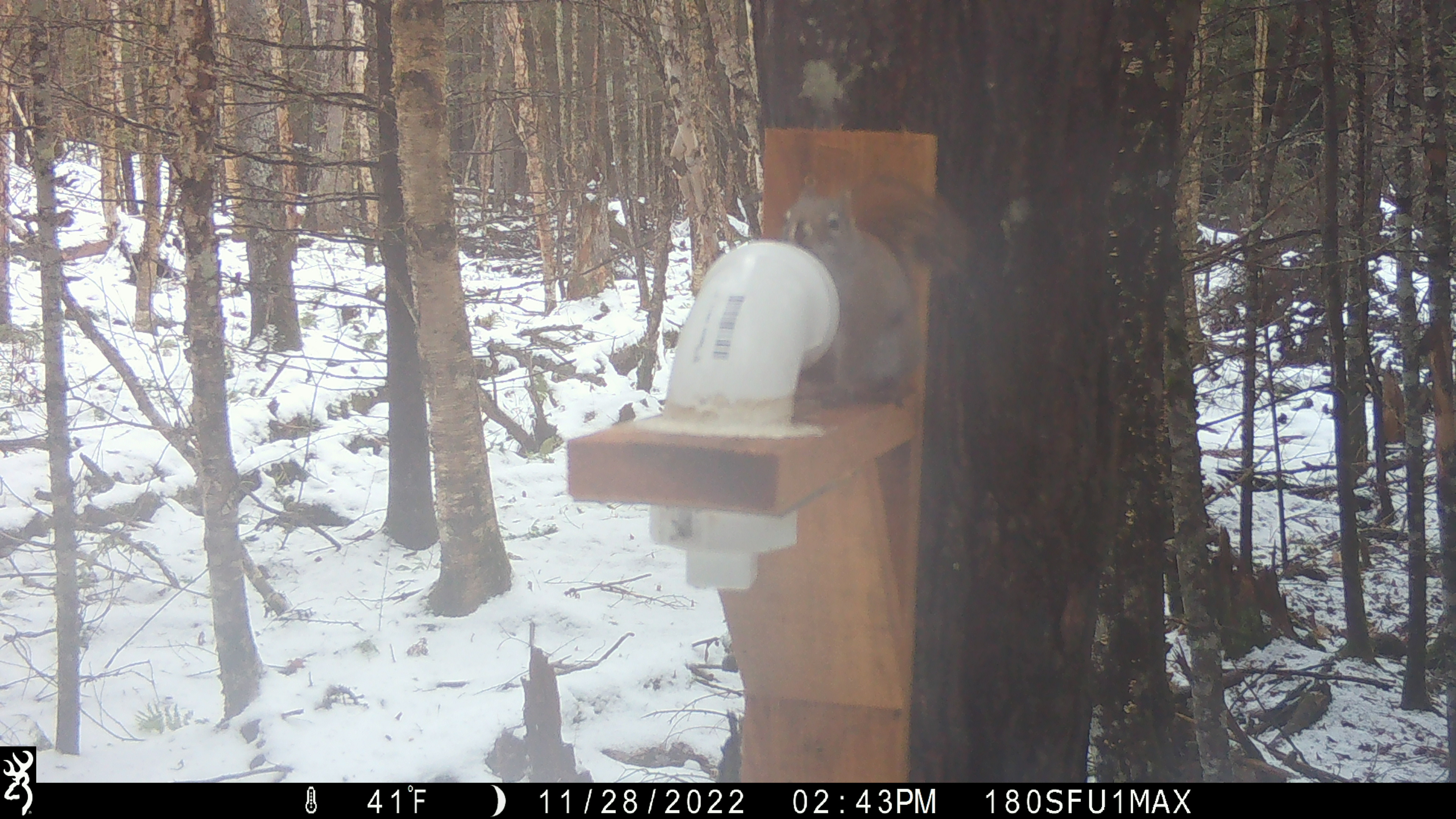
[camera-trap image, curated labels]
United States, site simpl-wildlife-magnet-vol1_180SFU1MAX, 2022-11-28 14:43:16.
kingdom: Animalia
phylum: Chordata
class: Mammalia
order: Rodentia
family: Sciuridae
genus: Tamiasciurus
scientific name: Tamiasciurus hudsonicus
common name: red squirrel